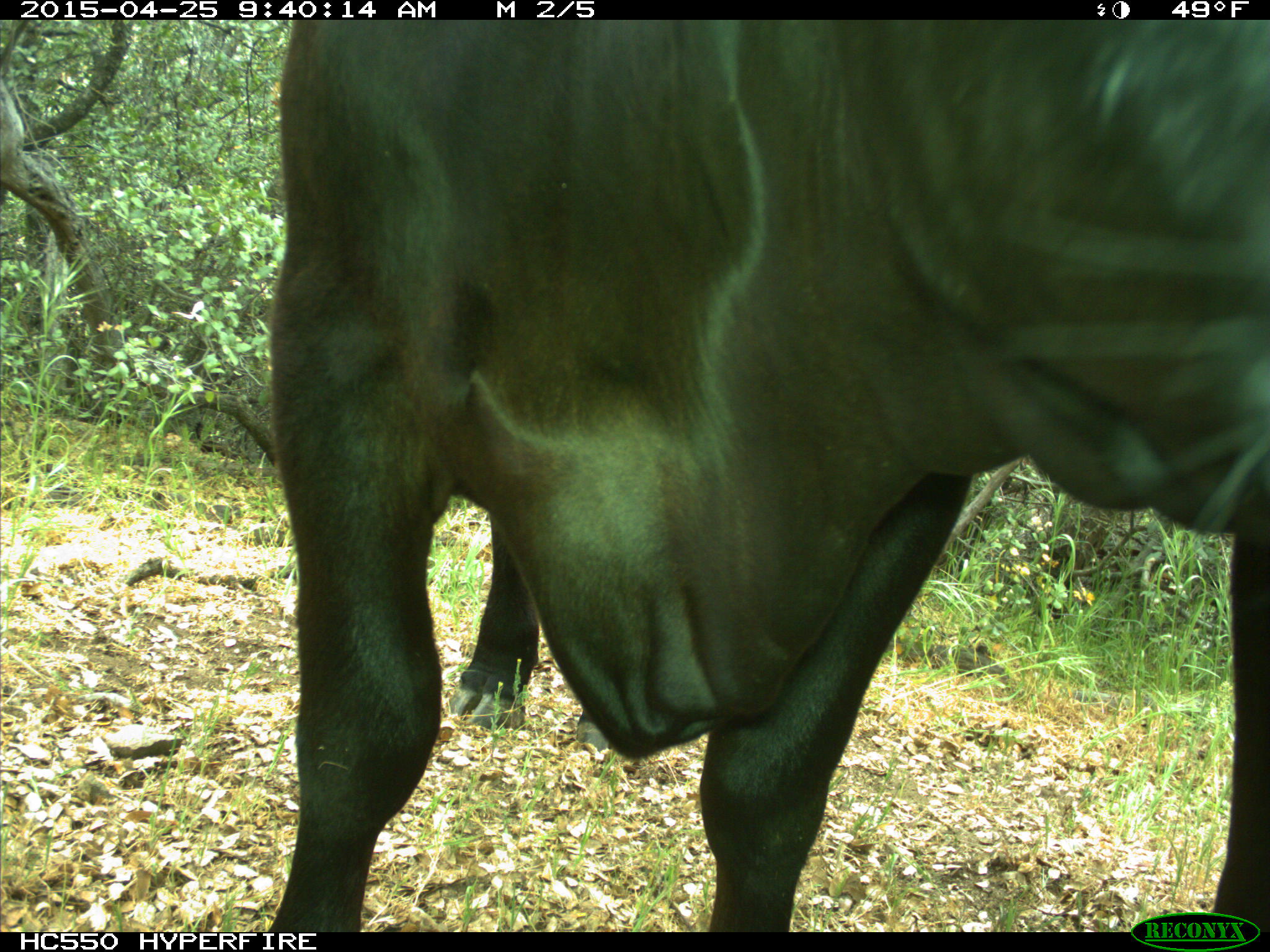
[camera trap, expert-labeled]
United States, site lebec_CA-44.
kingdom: Animalia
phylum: Chordata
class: Mammalia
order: Artiodactyla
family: Suidae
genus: Sus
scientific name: Sus scrofa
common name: wild boar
Sus scrofa (wild boar).